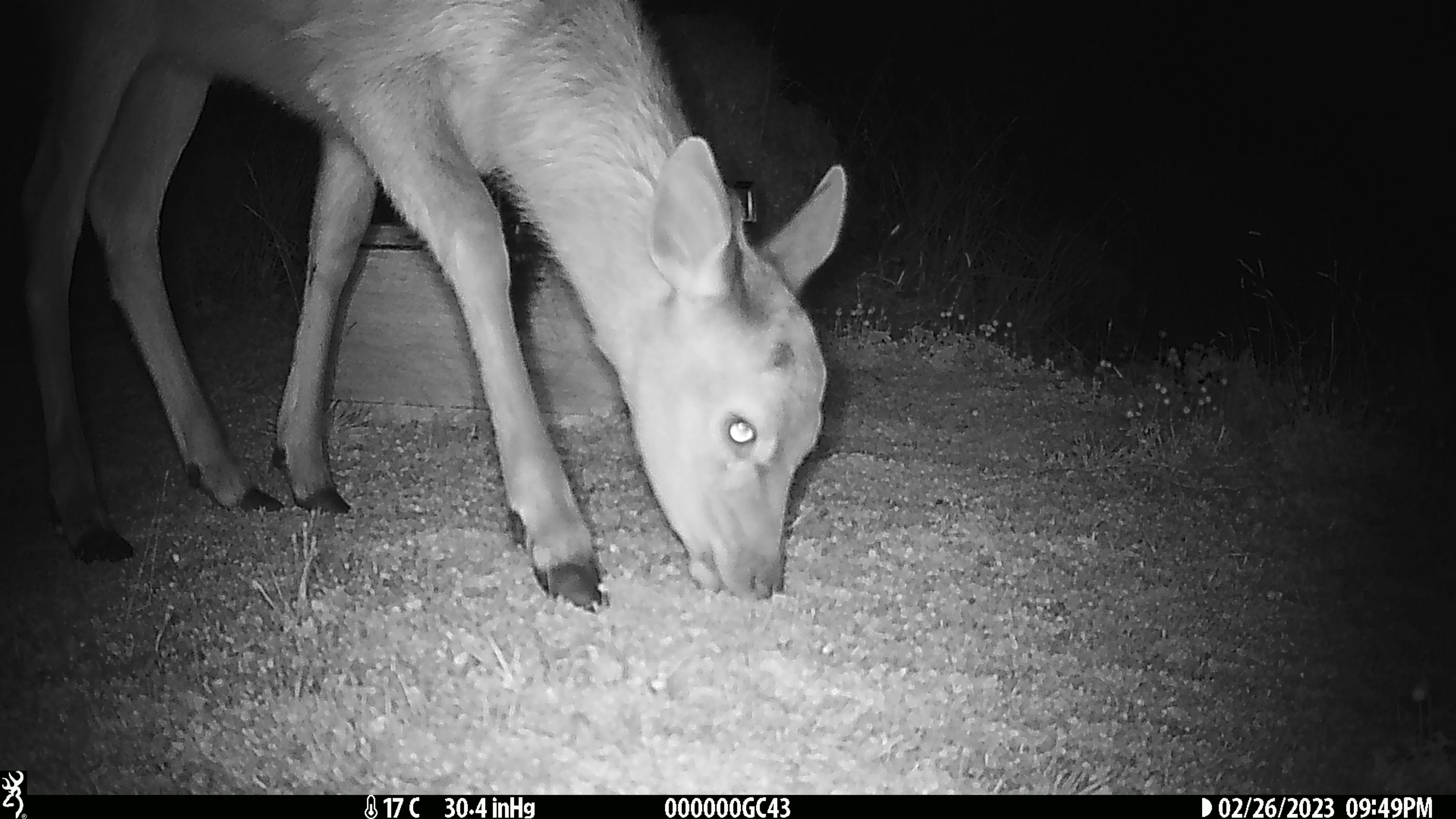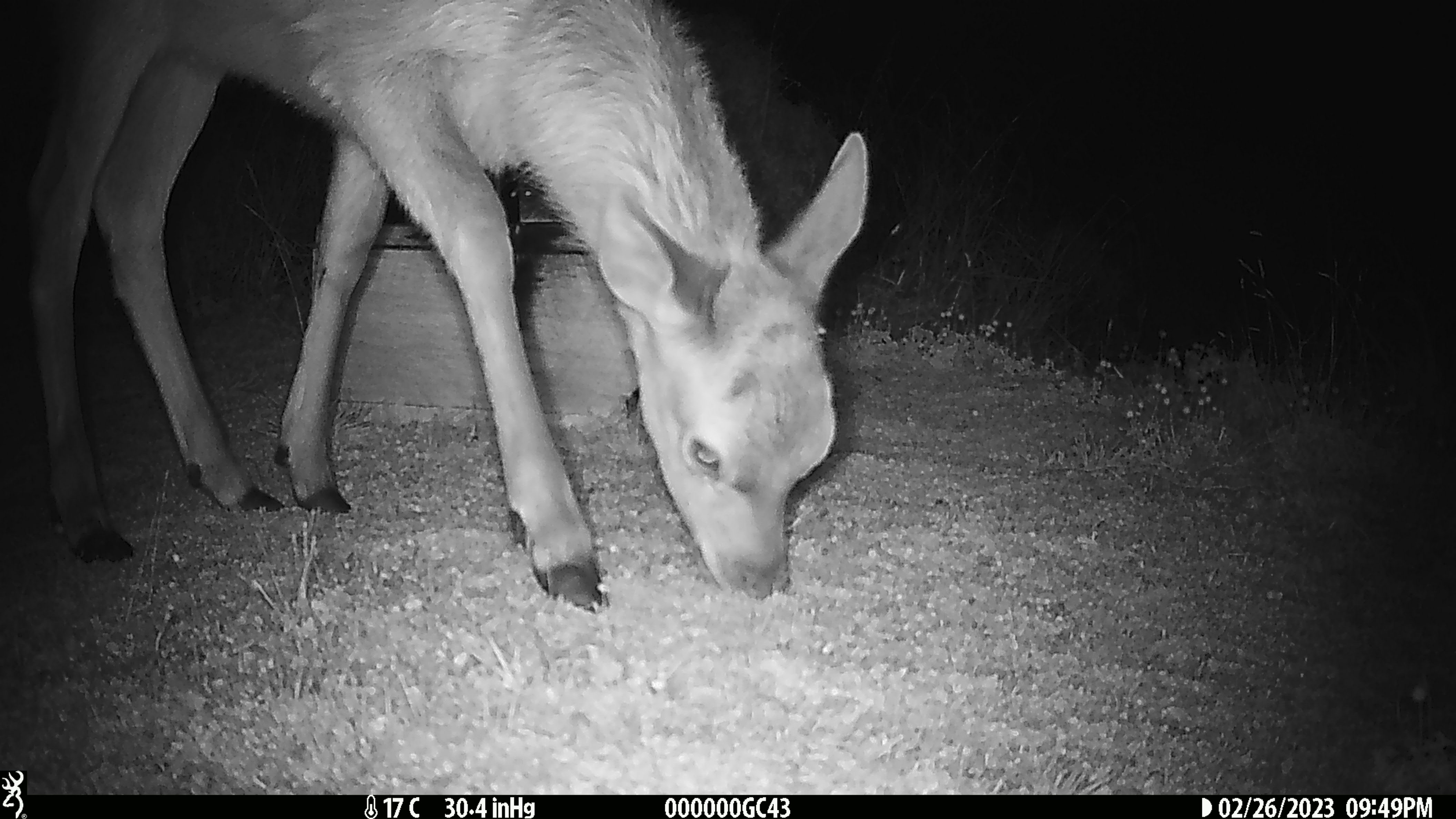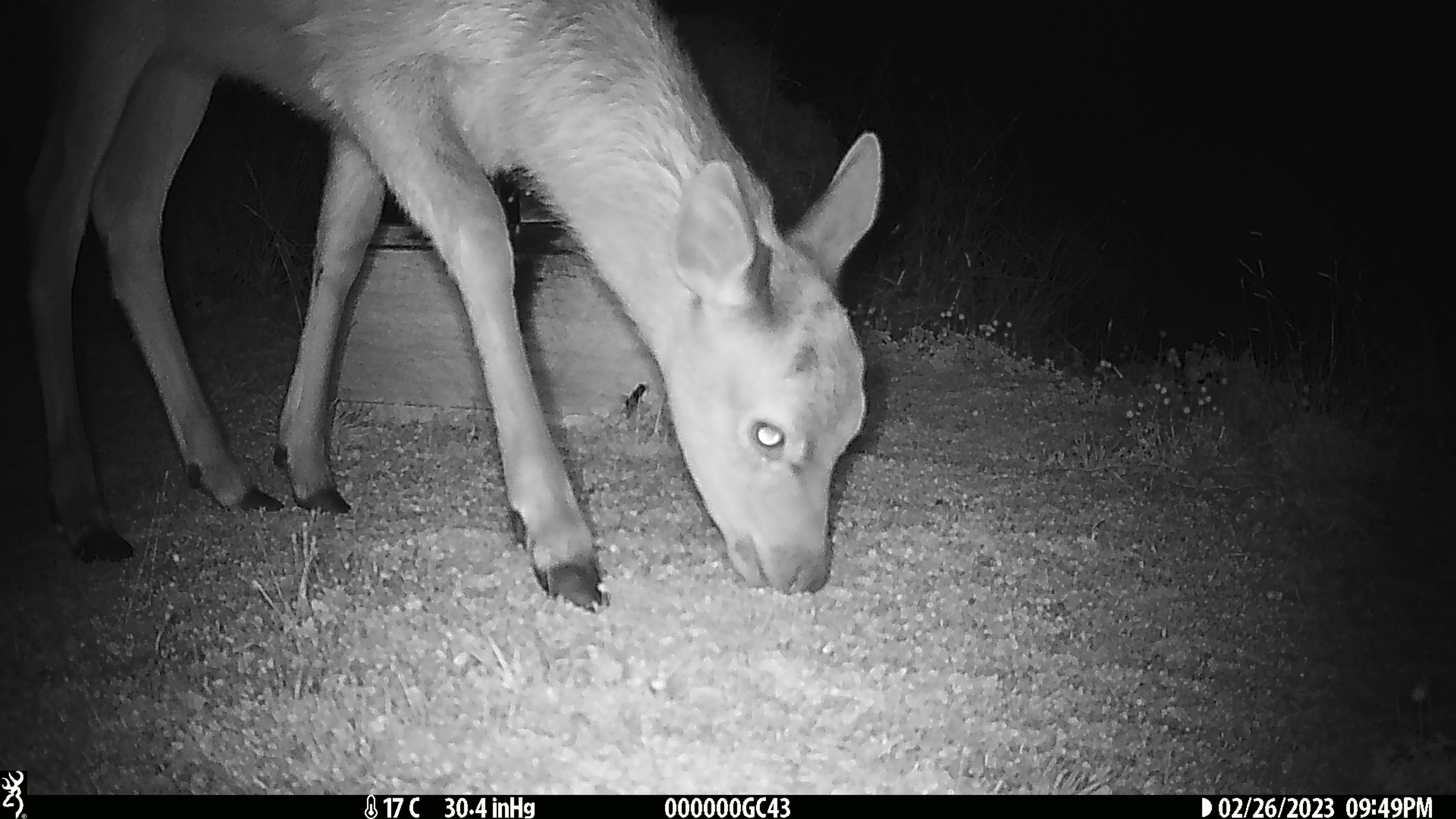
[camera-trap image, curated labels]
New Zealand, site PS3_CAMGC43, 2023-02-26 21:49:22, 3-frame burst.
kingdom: Animalia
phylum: Chordata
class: Mammalia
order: Artiodactyla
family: Cervidae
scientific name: Cervidae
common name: deer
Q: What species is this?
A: Deer (Cervidae).